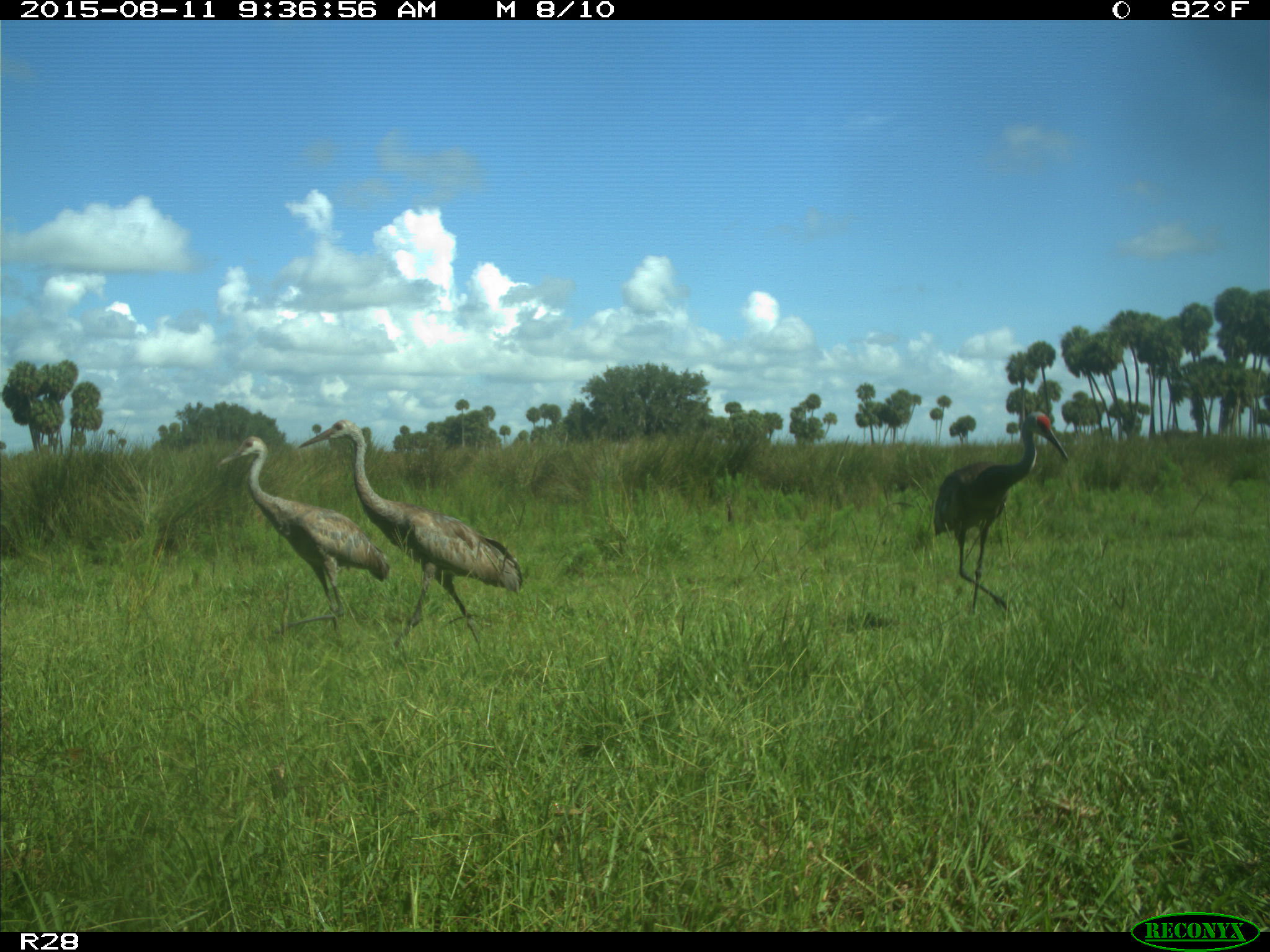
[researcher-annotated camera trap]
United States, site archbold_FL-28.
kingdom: Animalia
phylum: Chordata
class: Aves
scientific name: Aves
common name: birds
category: unidentified bird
Unidentified bird (birds) (Aves).